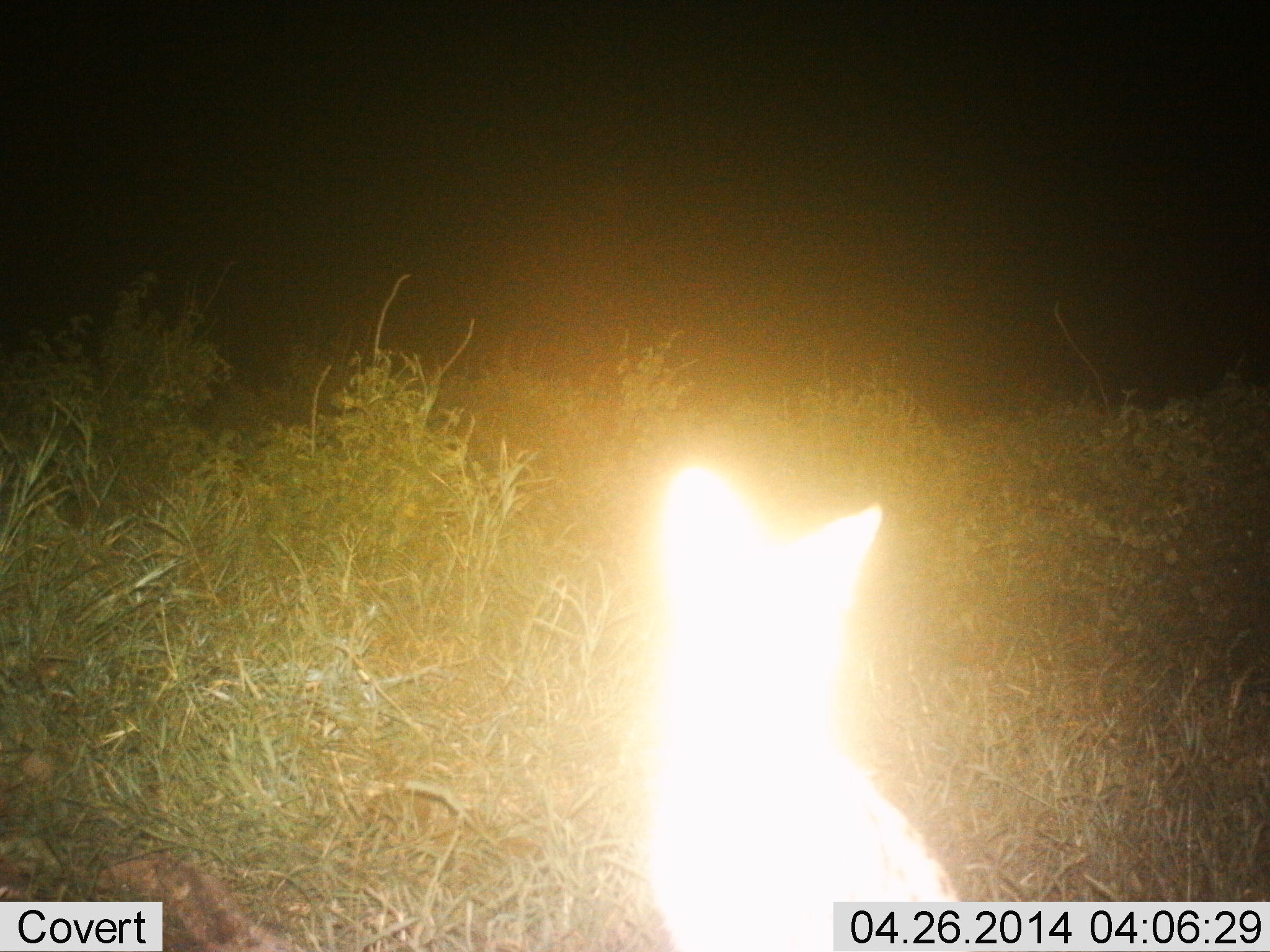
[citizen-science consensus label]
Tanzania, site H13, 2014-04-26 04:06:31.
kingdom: Animalia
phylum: Chordata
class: Mammalia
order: Carnivora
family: Felidae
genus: Leptailurus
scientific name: Leptailurus serval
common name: serval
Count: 1.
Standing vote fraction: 90%.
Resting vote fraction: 10%.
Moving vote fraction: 0%.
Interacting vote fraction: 0%.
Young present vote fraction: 0%.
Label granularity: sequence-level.